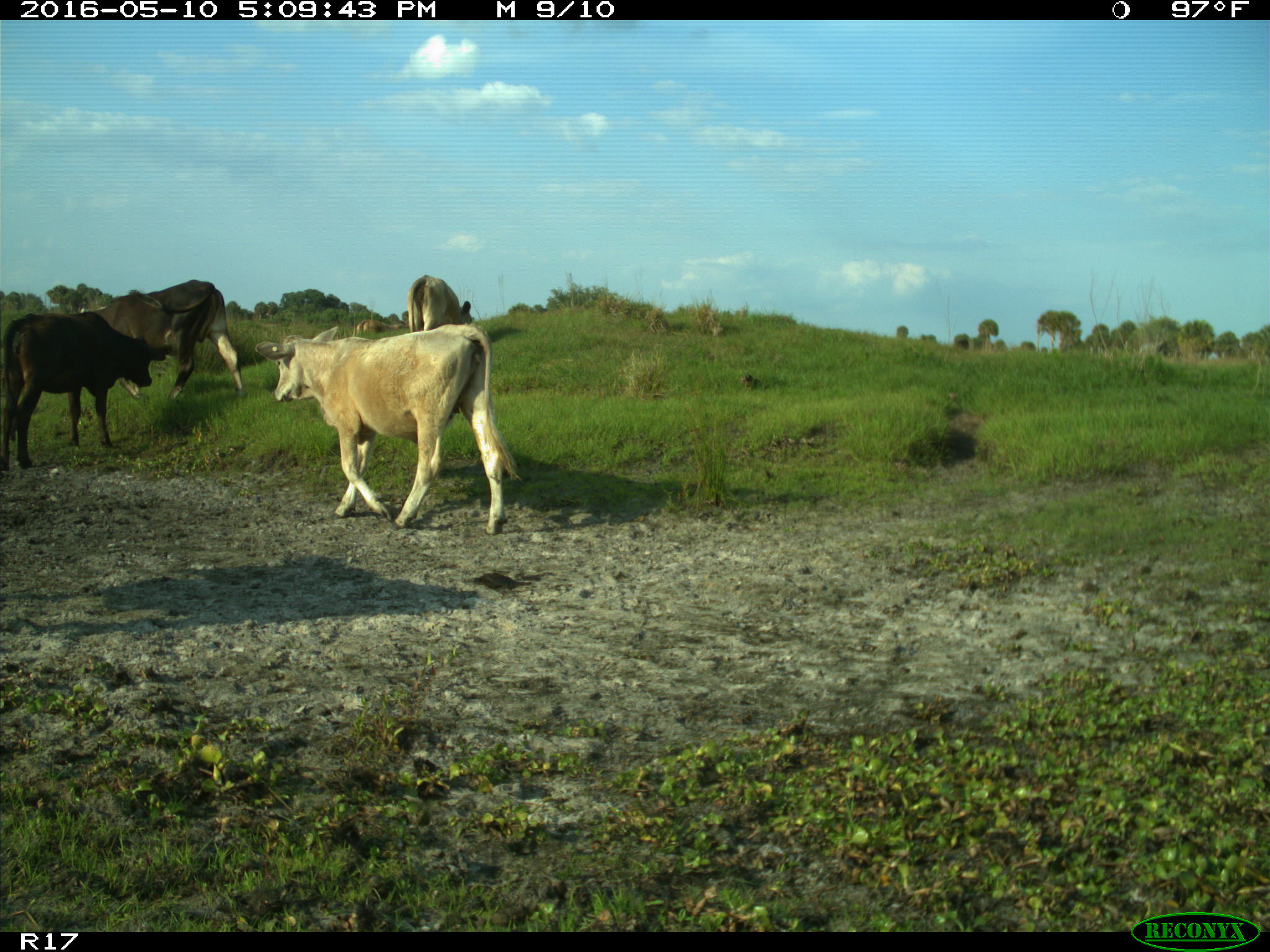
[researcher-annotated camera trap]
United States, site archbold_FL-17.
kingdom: Animalia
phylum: Chordata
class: Mammalia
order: Artiodactyla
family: Bovidae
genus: Bos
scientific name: Bos taurus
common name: domestic cow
Bos taurus (domestic cow).